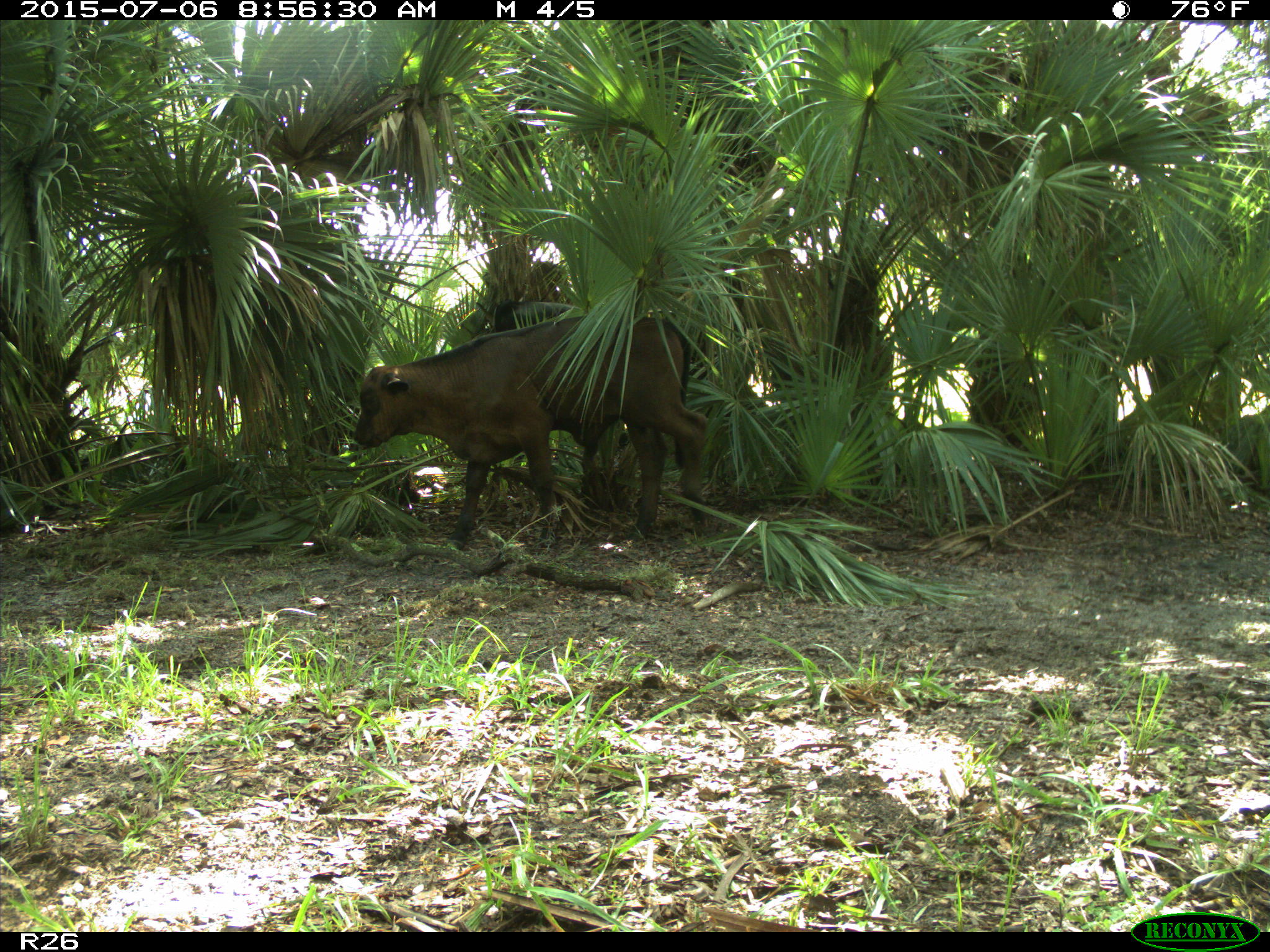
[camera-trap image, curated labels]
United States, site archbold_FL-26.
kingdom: Animalia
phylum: Chordata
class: Mammalia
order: Artiodactyla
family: Bovidae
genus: Bos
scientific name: Bos taurus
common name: domestic cow